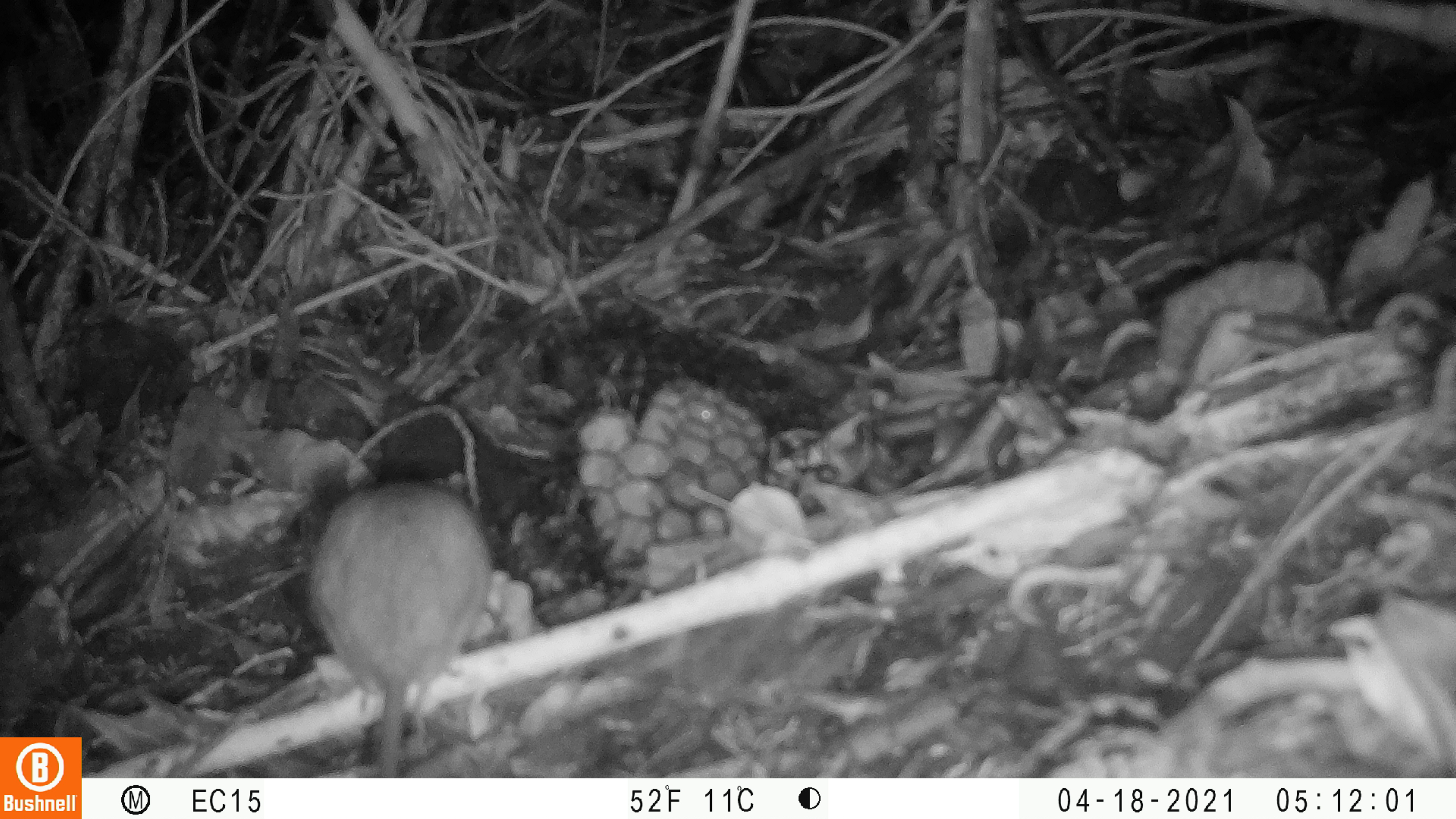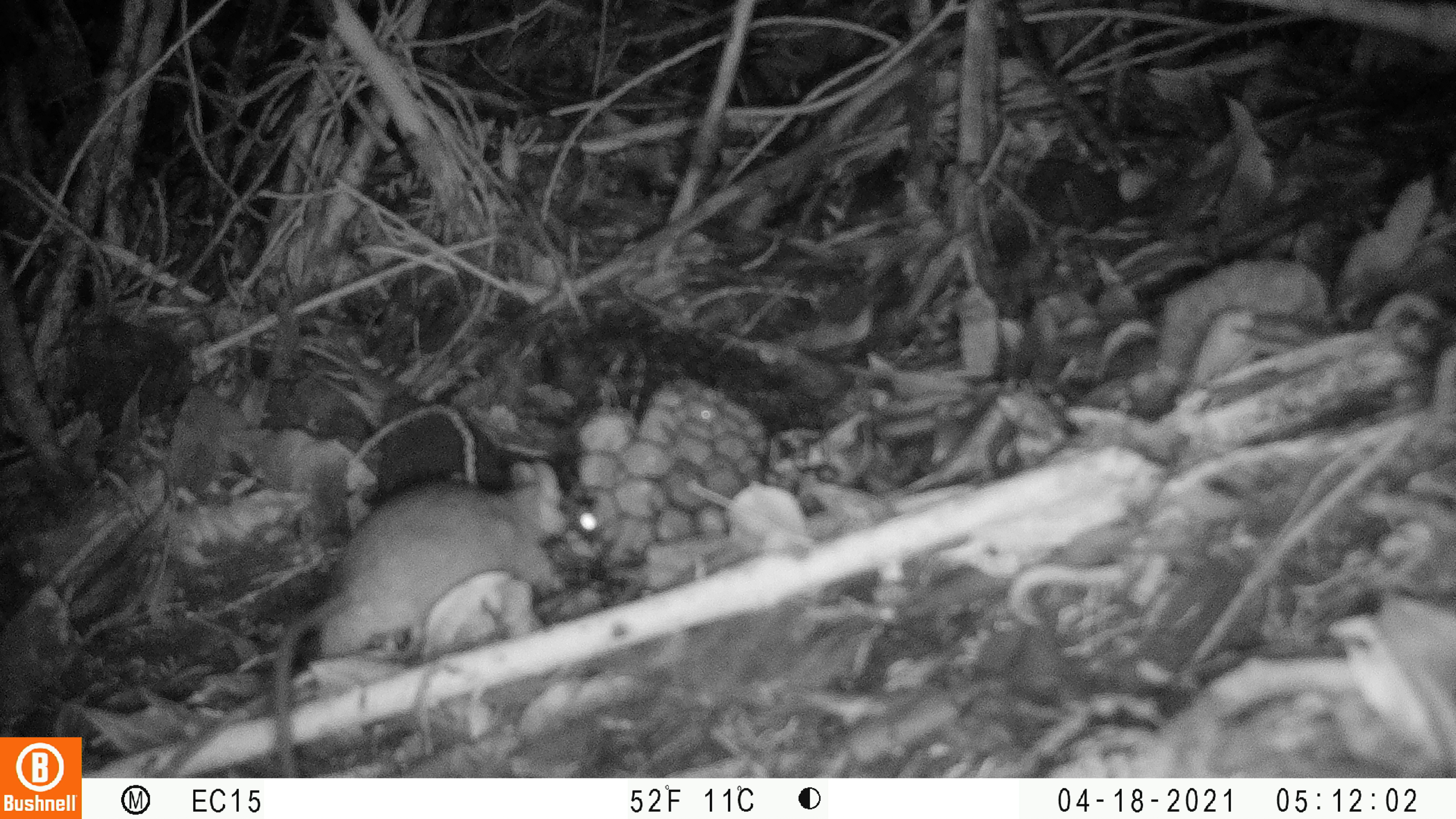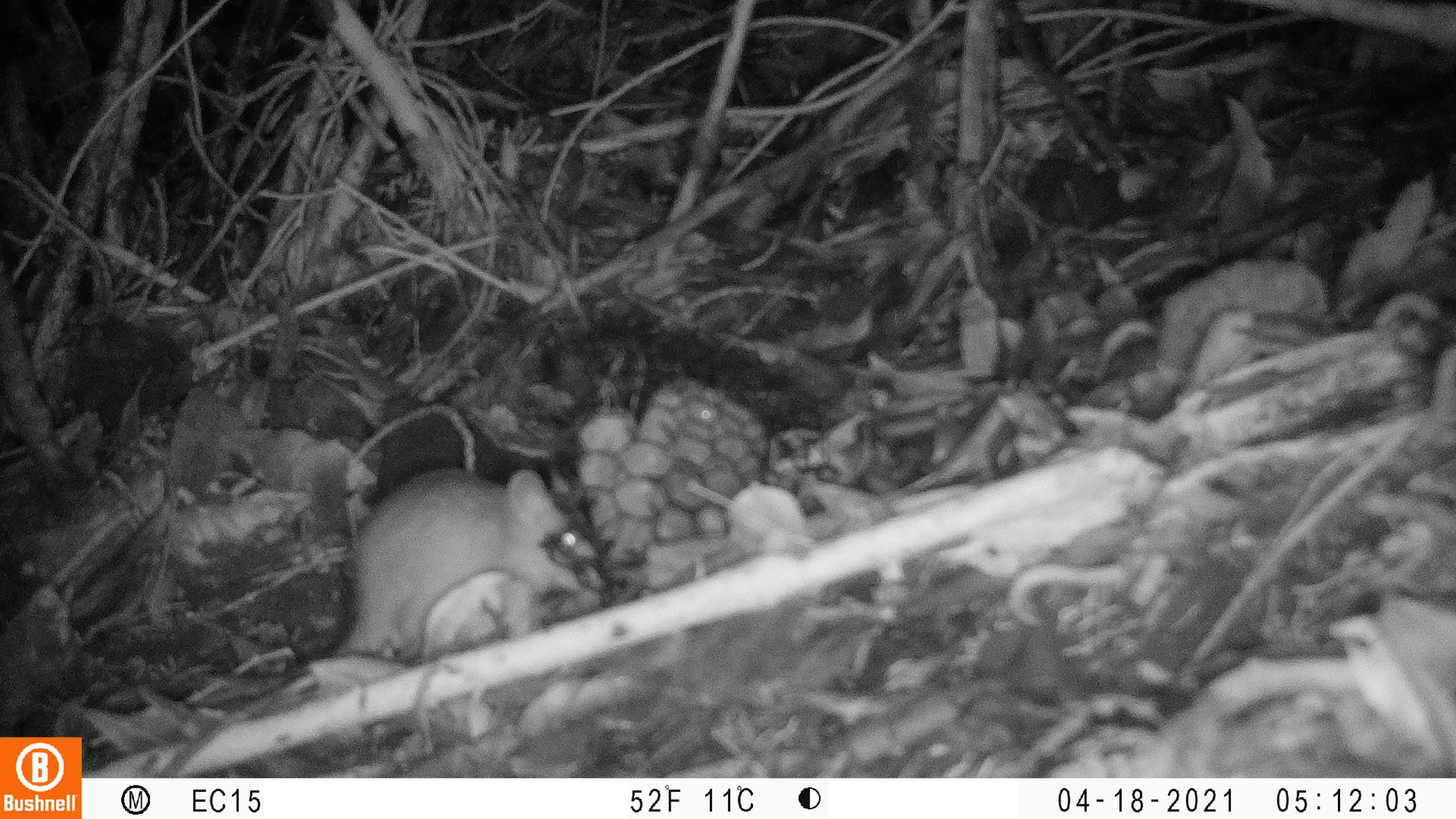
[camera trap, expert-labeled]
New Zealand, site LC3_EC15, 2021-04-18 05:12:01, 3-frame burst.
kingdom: Animalia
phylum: Chordata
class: Mammalia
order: Rodentia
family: Muridae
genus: Rattus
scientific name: Rattus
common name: rat